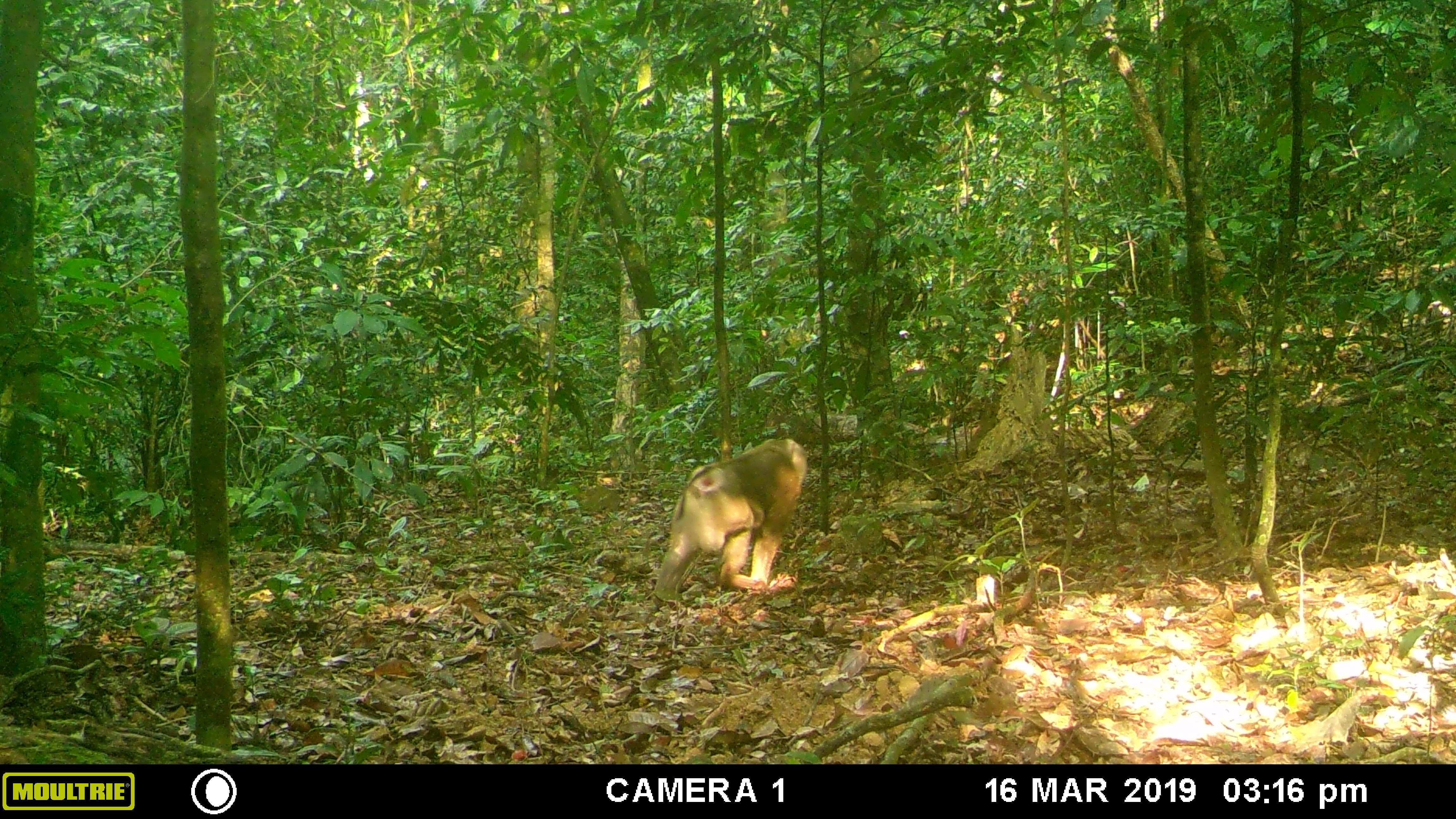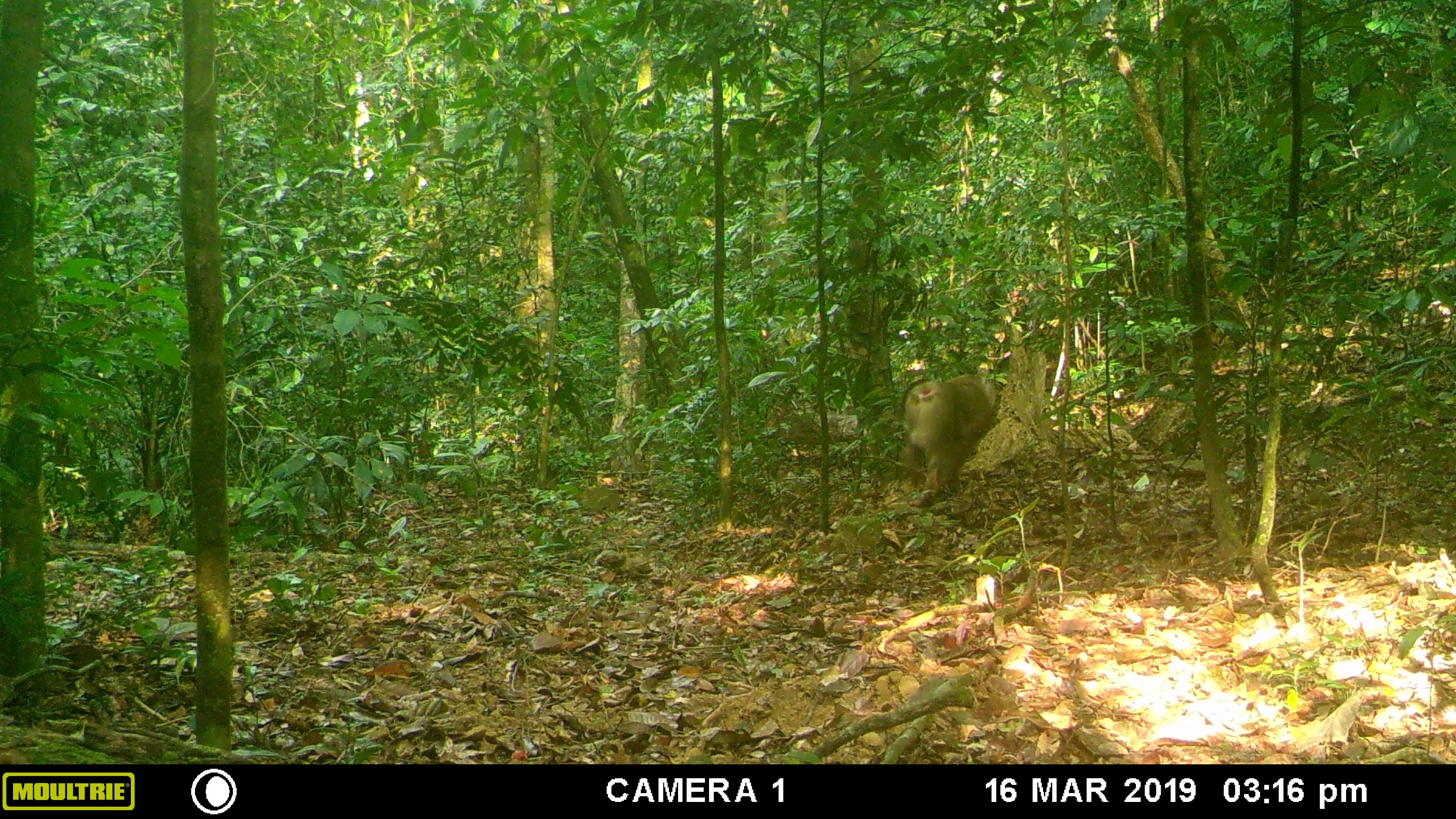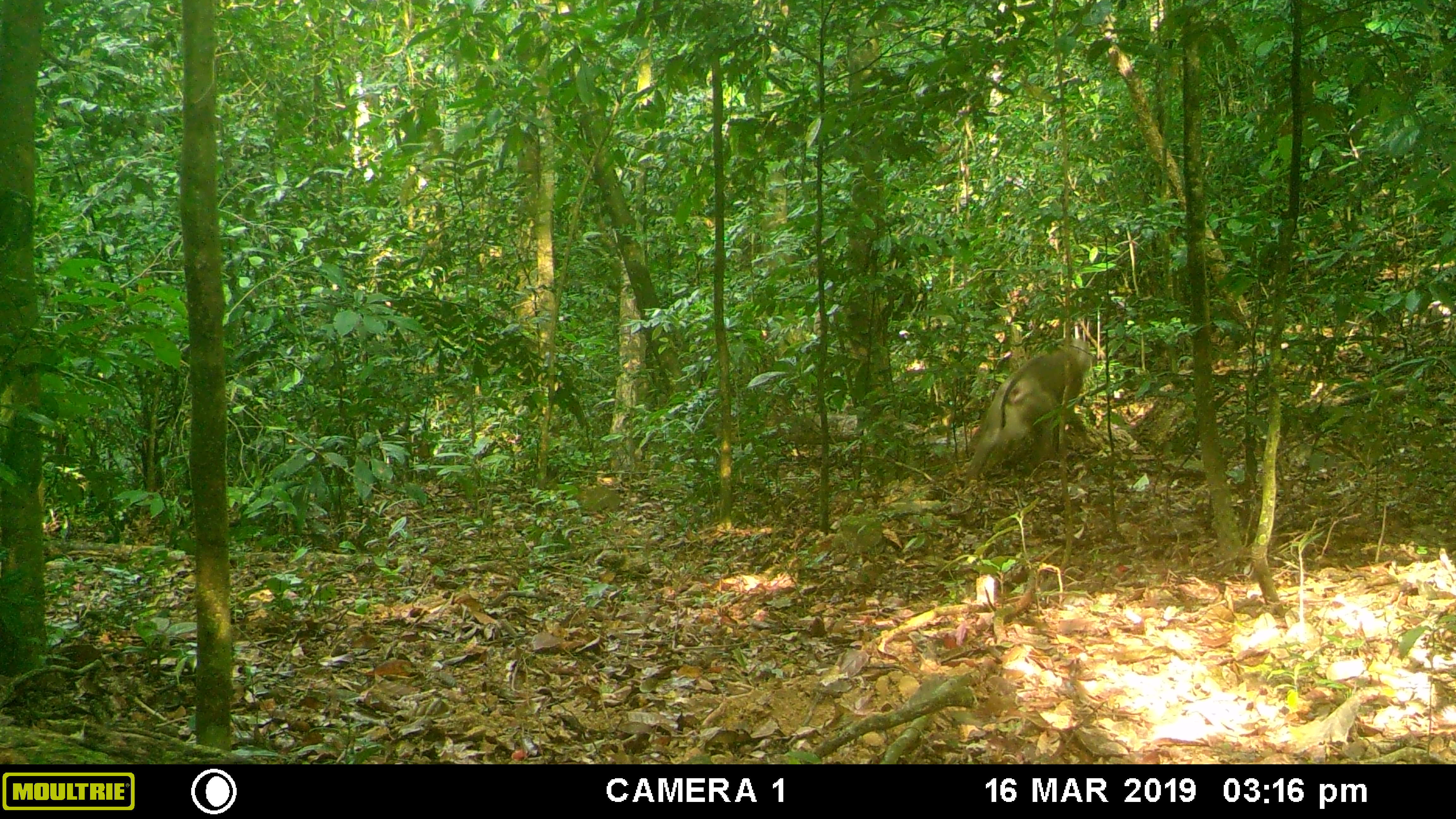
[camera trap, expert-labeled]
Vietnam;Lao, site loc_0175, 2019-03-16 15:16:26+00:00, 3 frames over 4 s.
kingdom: Animalia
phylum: Chordata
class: Mammalia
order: Primates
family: Cercopithecidae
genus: Macaca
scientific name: Macaca nemestrina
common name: pig-tailed macaque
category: pig tailed macaque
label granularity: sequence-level